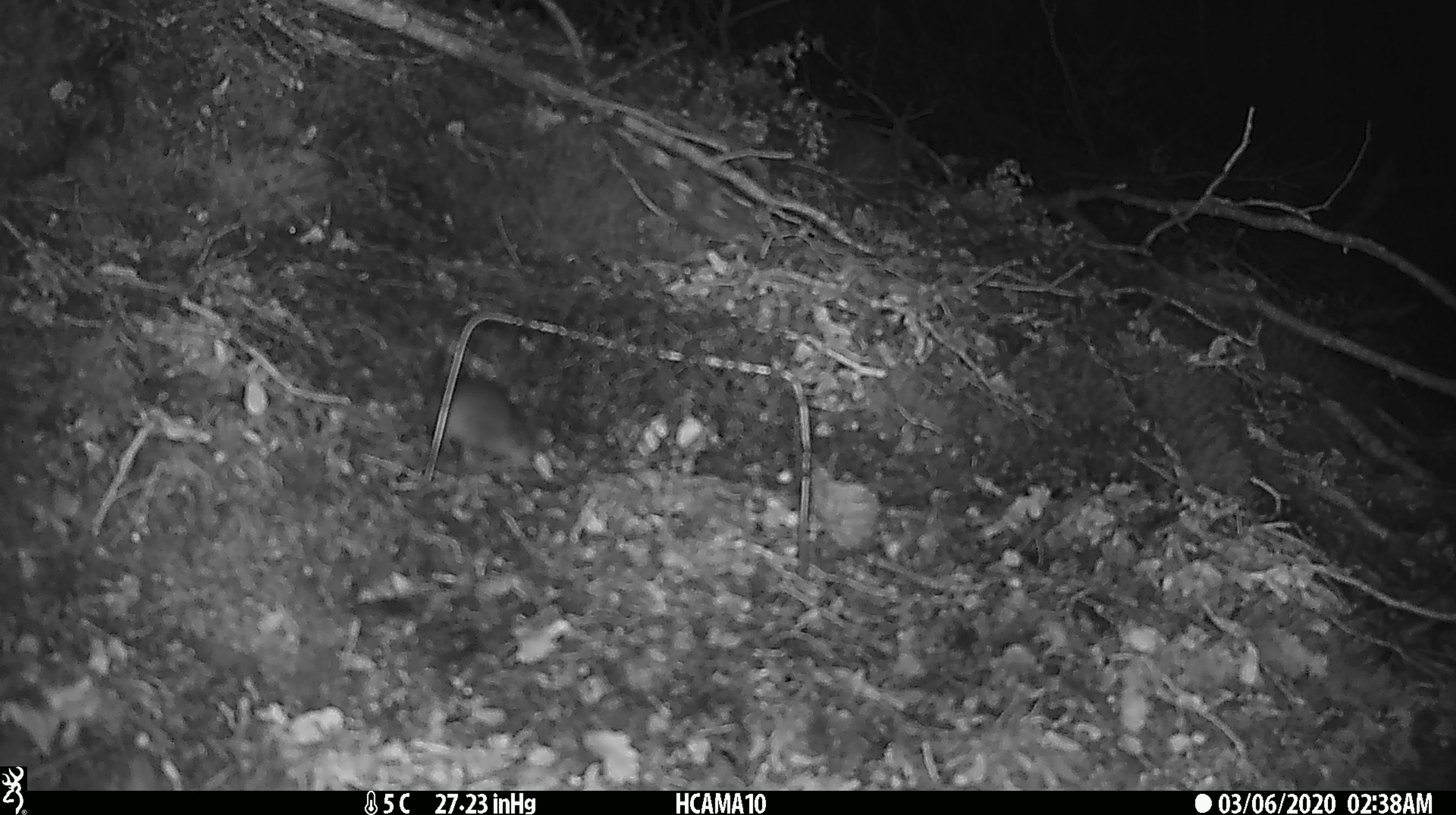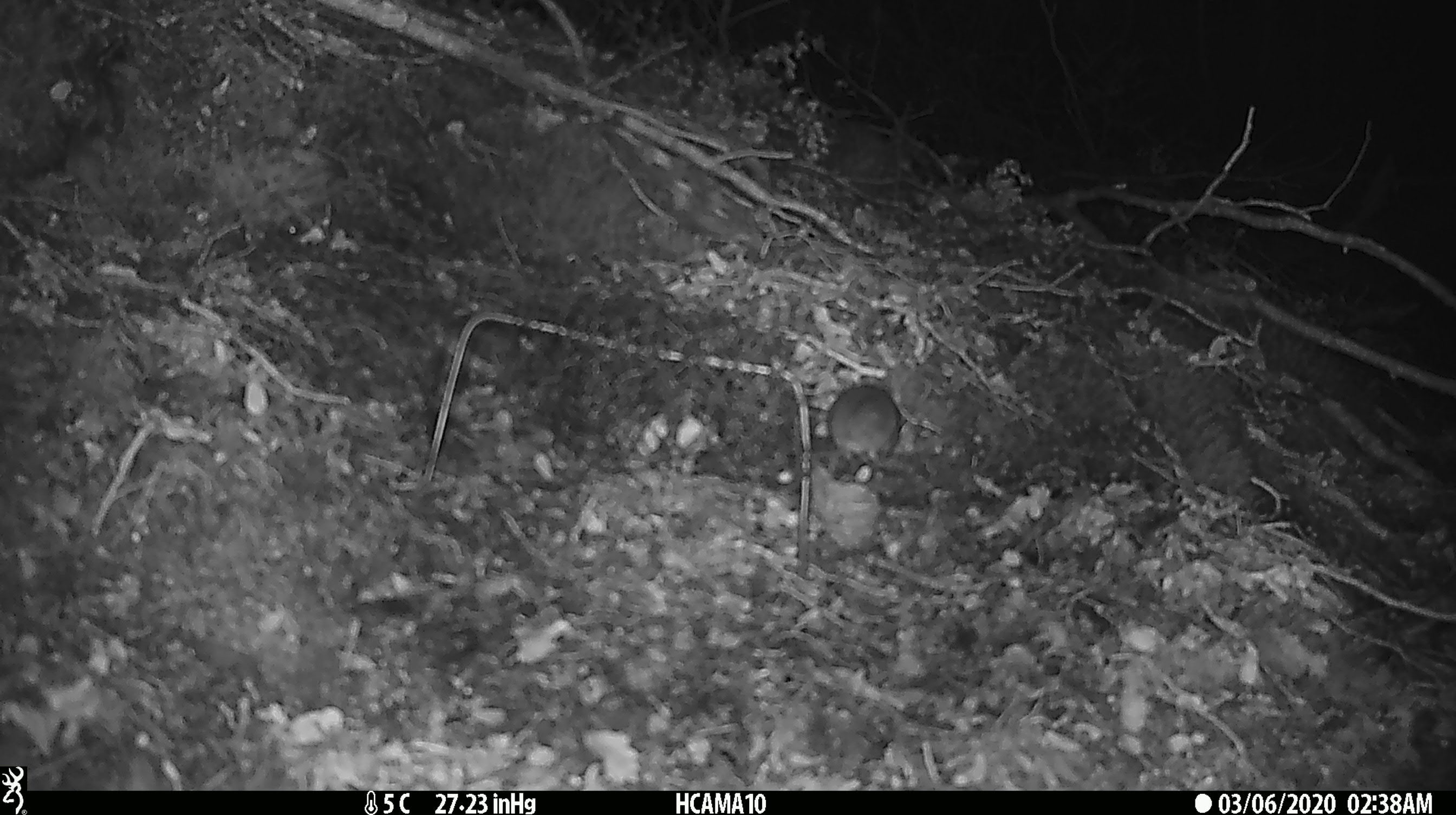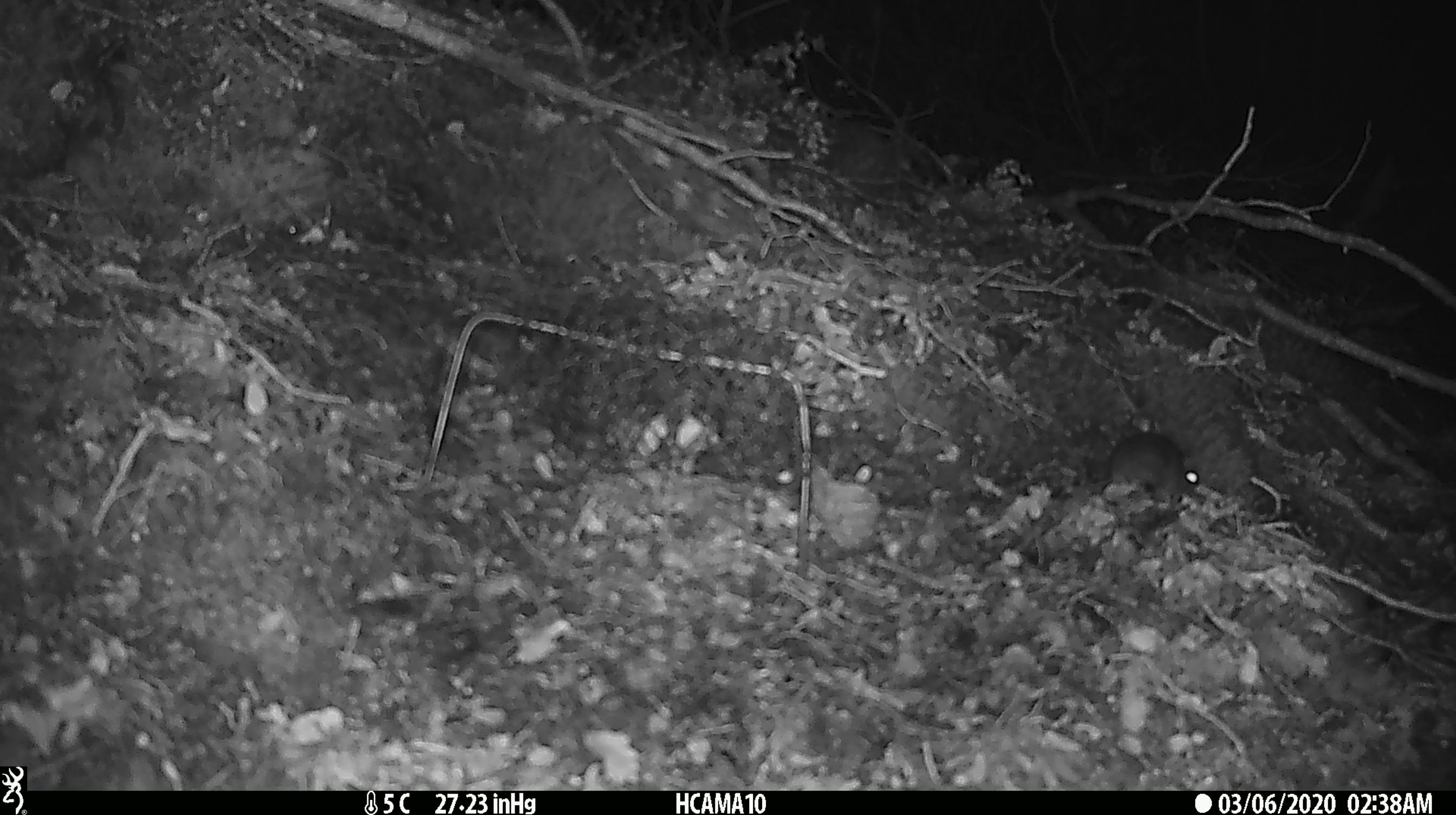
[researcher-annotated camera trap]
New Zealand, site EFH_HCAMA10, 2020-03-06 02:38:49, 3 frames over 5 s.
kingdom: Animalia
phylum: Chordata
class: Mammalia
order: Rodentia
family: Muridae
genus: Mus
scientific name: Mus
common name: mouse